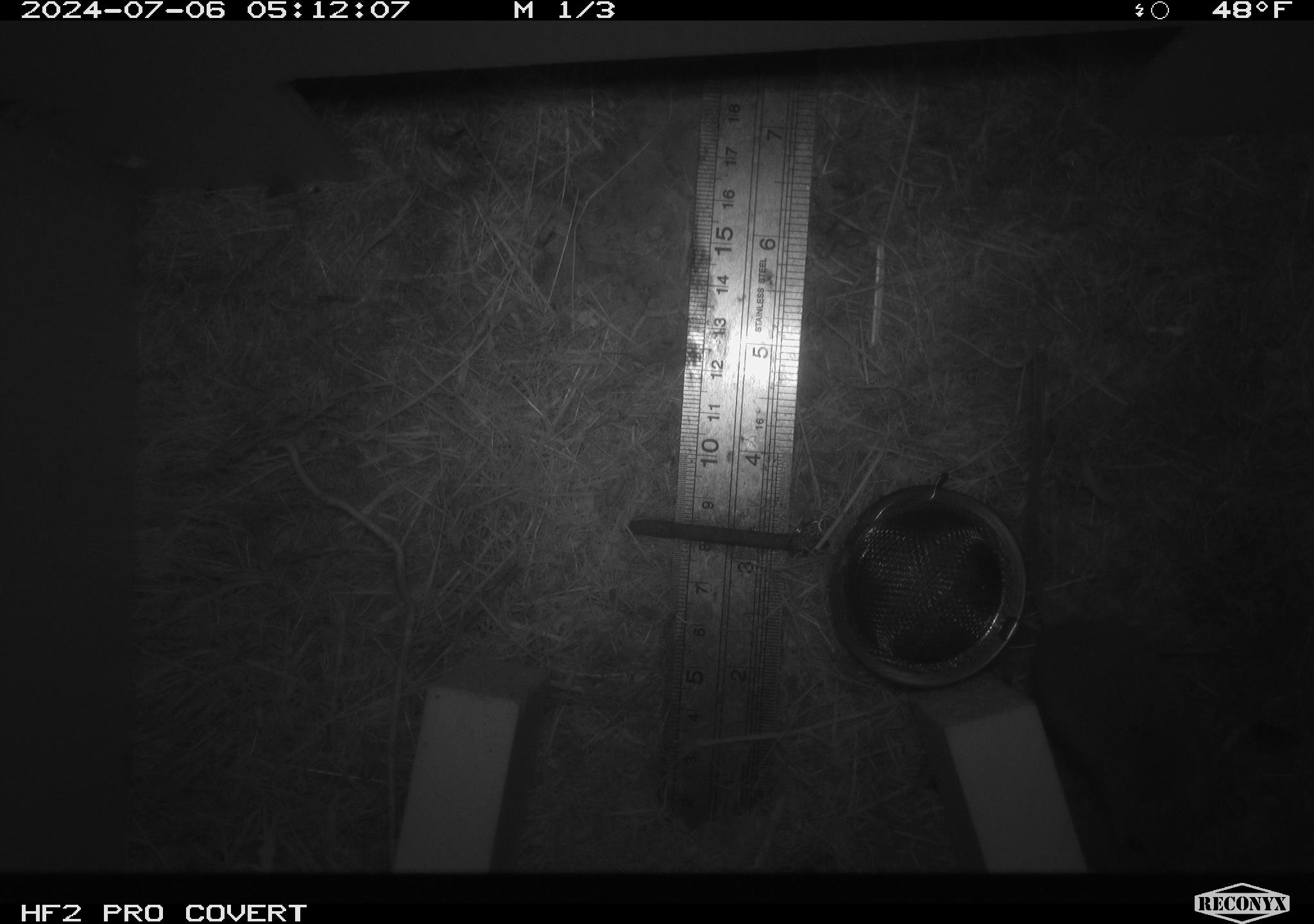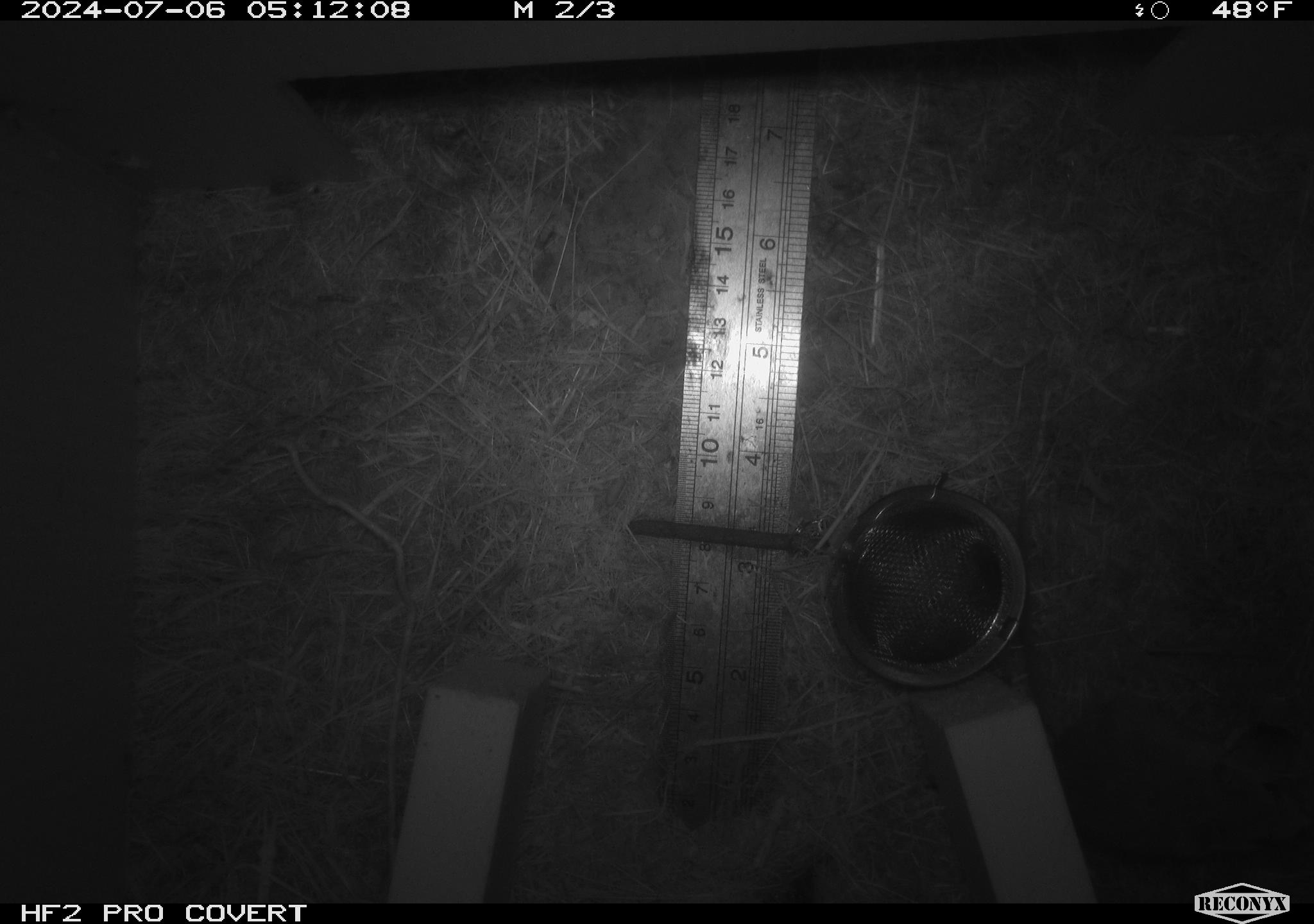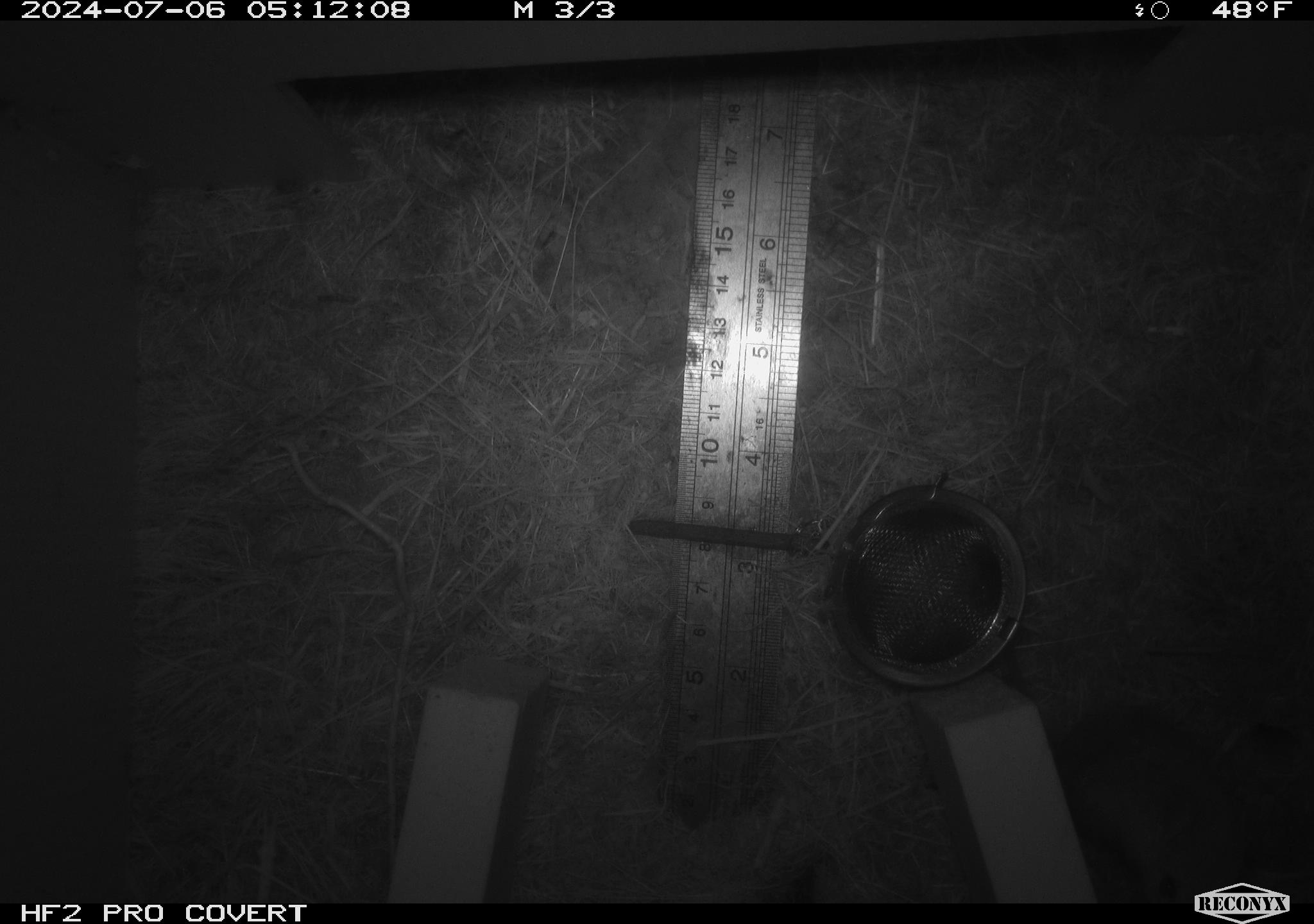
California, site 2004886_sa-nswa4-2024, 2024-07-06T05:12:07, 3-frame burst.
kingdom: Animalia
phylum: Arthropoda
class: Malacostraca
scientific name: Malacostraca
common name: amphipods, crabs, isopods, krill, lobsters and shrimps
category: malacostracan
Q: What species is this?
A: Malacostracan (amphipods, crabs, isopods, krill, lobsters and shrimps) (Malacostraca).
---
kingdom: Animalia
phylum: Chordata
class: Mammalia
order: Rodentia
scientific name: Rodentia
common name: mouse species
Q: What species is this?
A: Mouse species (Rodentia).